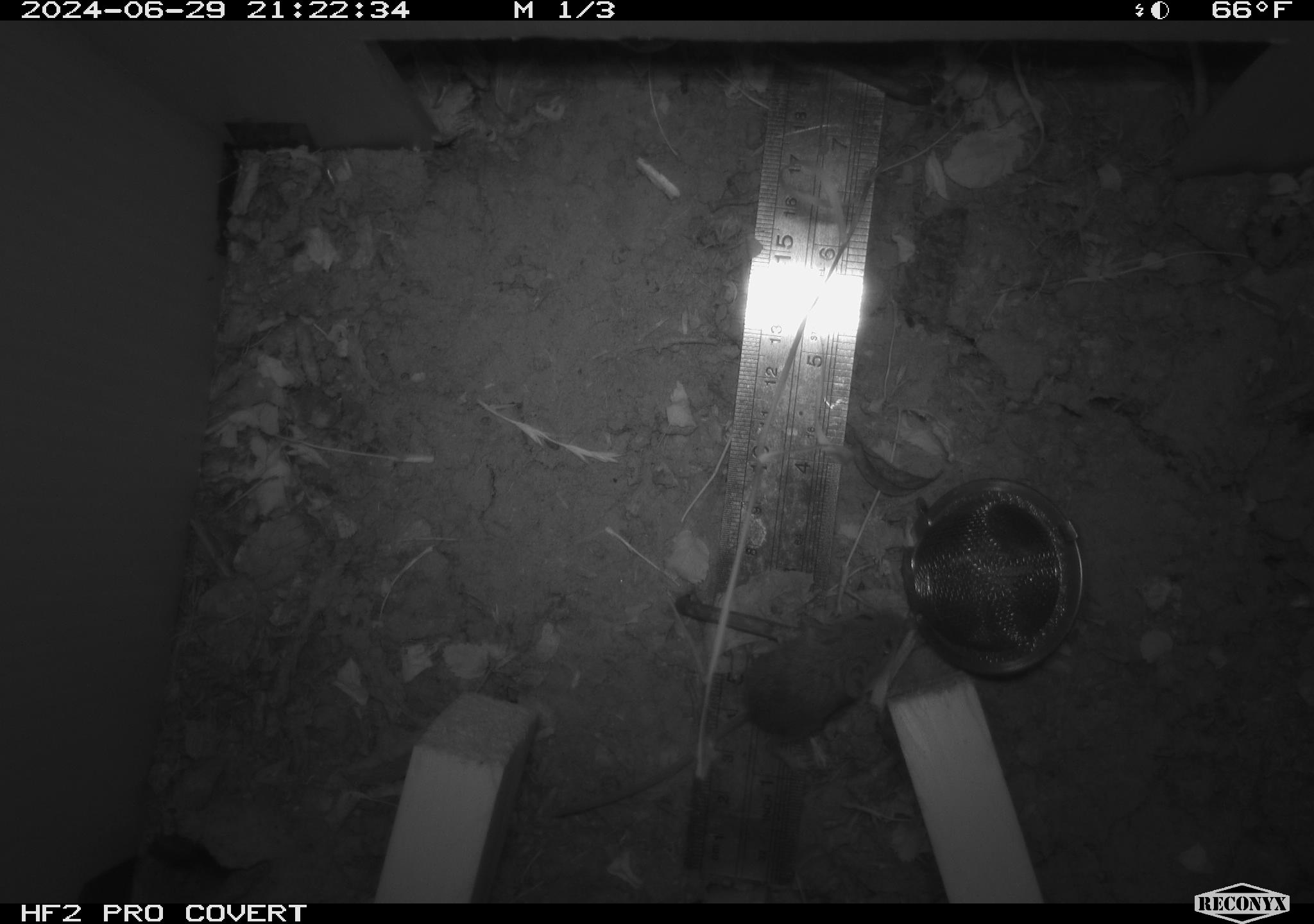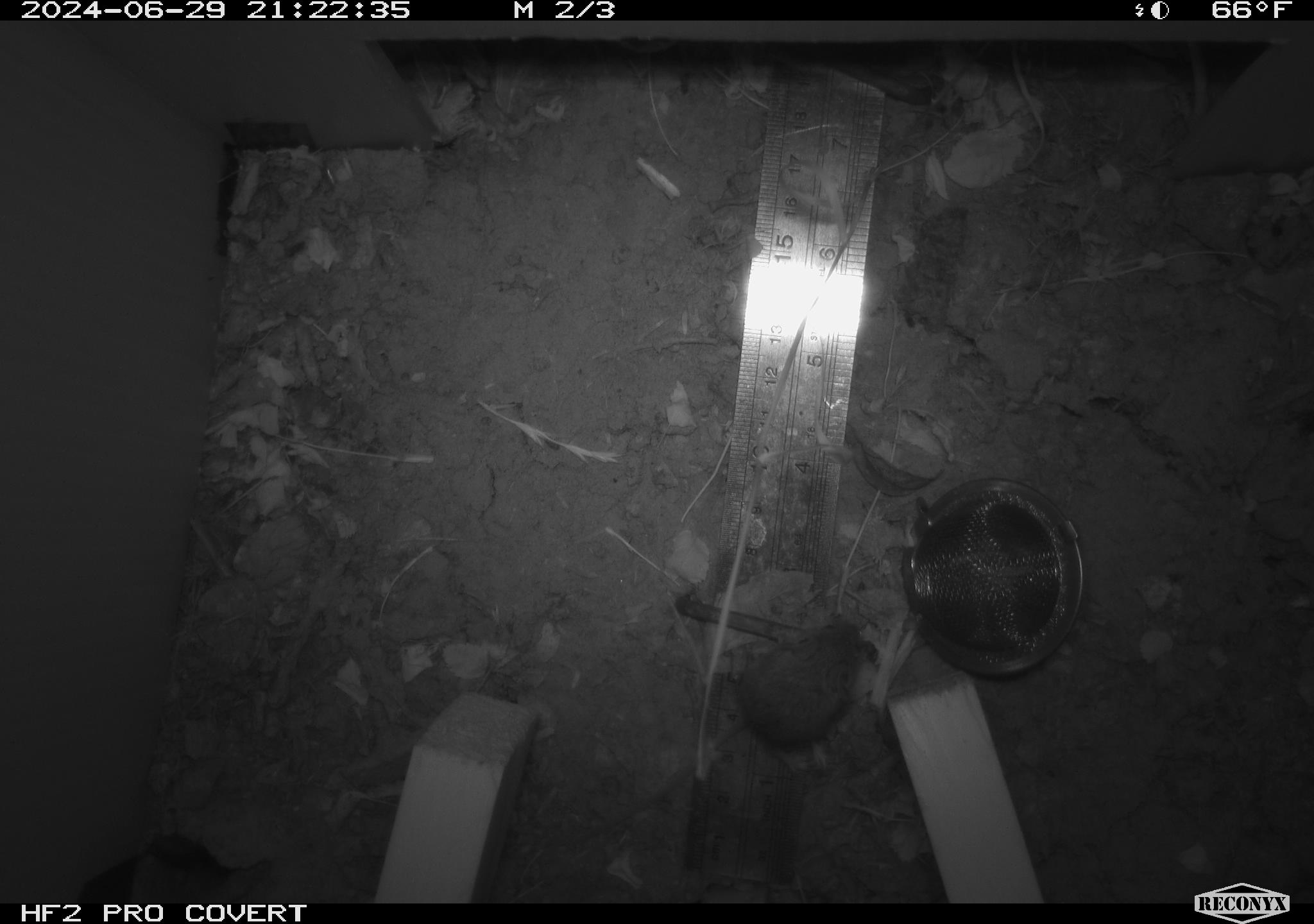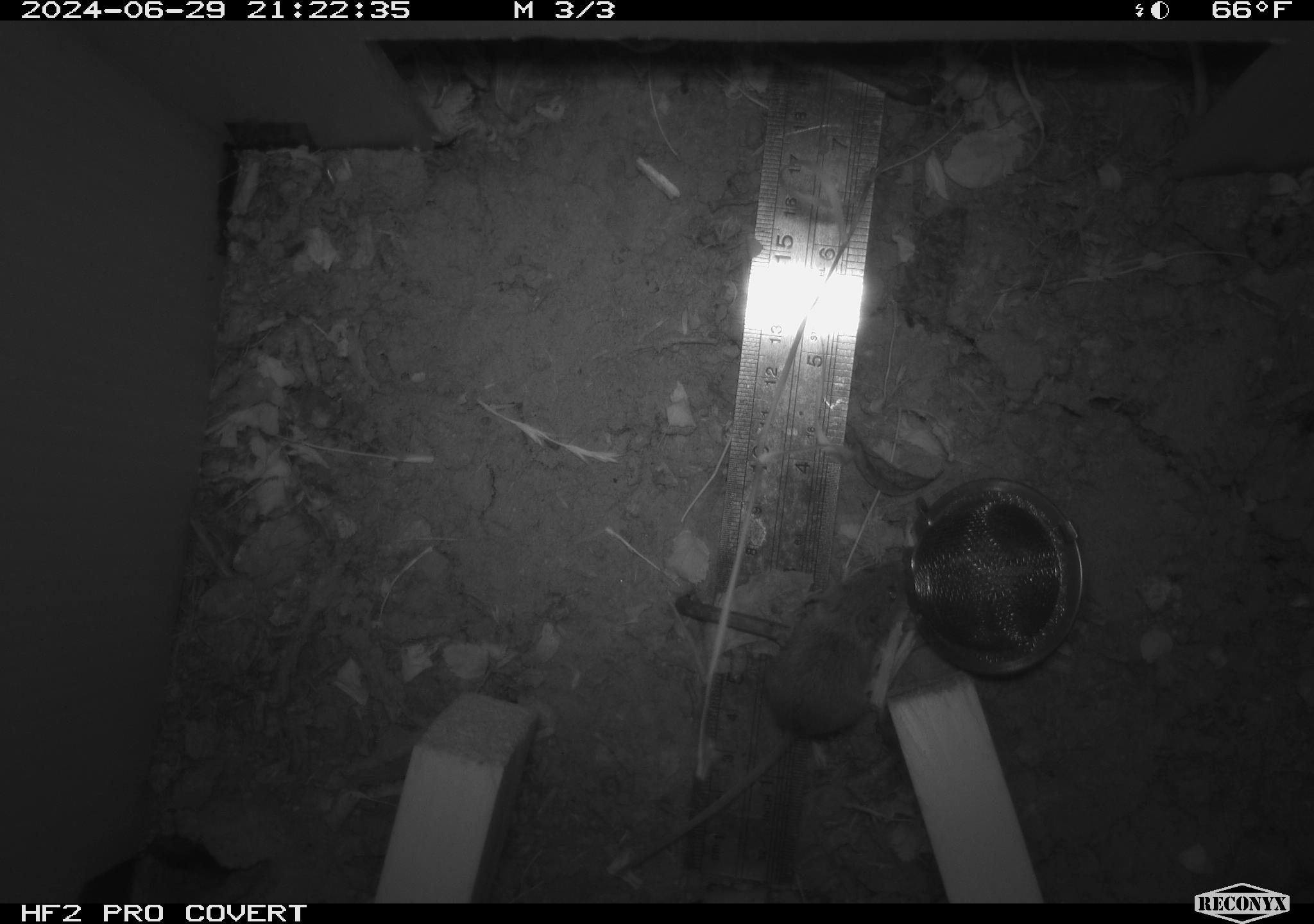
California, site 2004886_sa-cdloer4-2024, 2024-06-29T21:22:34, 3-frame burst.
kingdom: Animalia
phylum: Chordata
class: Mammalia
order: Rodentia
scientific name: Rodentia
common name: rodent